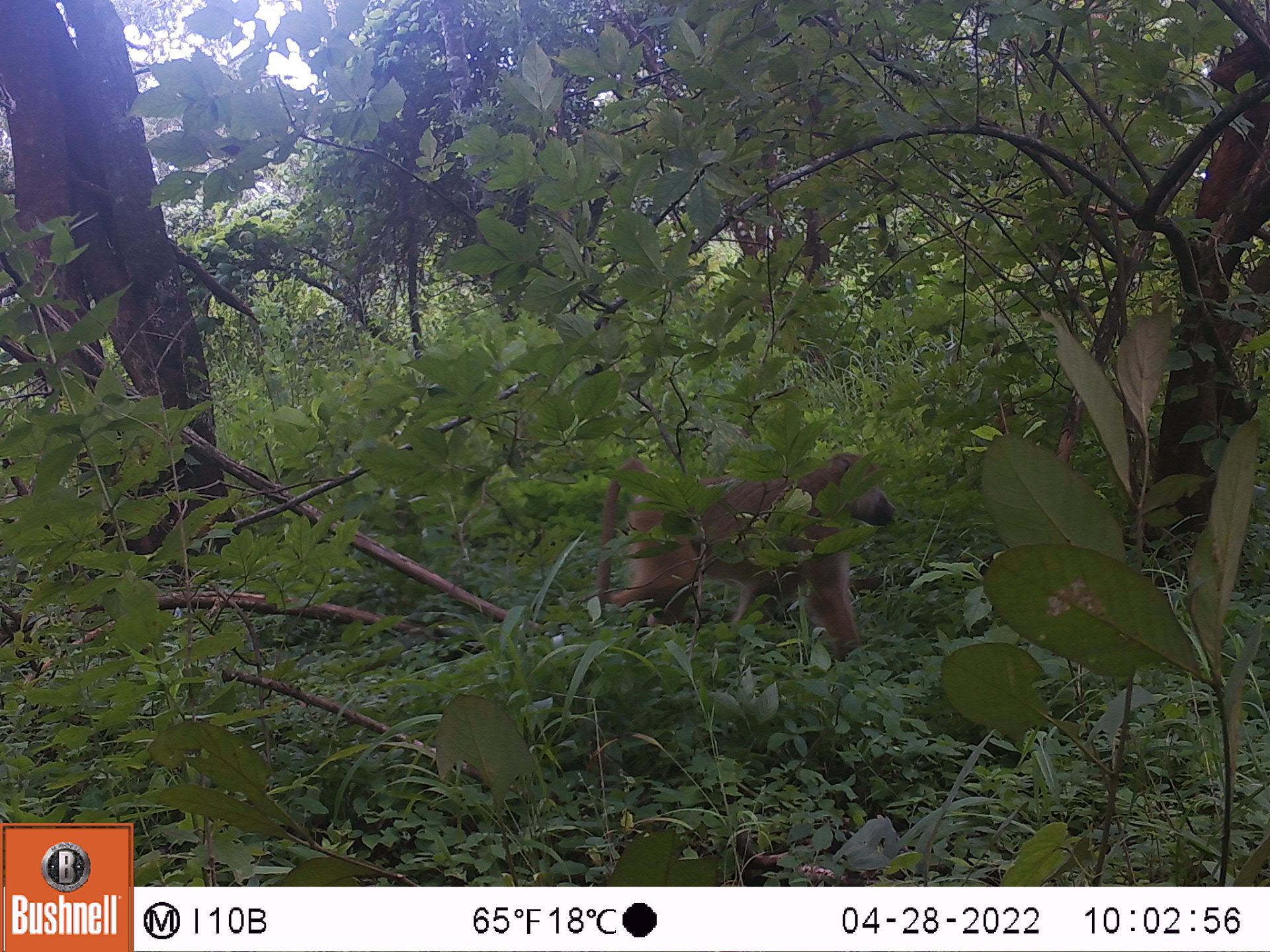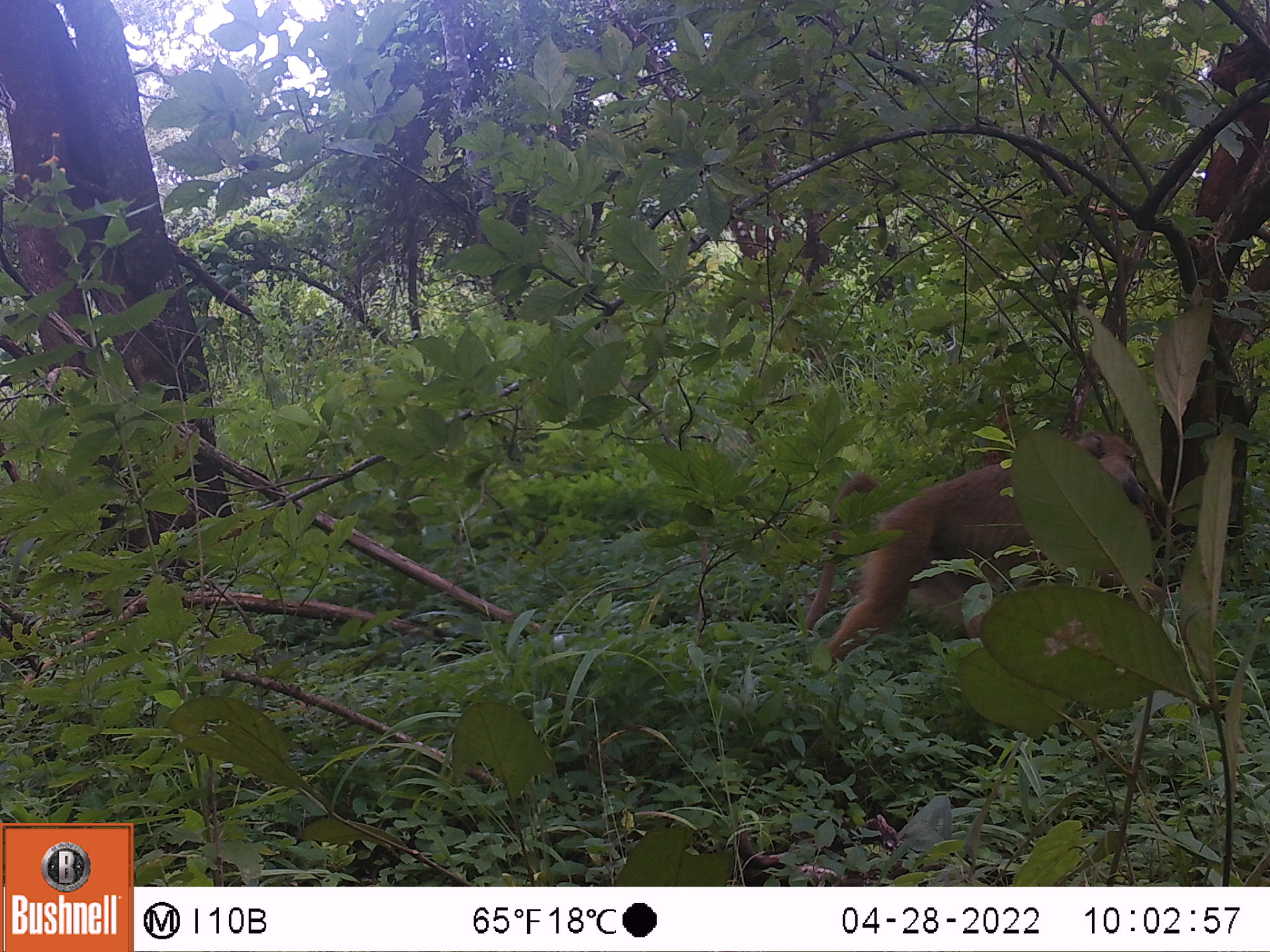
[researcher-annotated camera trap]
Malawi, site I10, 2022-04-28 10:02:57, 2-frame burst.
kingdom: Animalia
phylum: Chordata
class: Mammalia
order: Primates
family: Cercopithecidae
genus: Papio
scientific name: Papio cynocephalus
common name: yellow baboon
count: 1